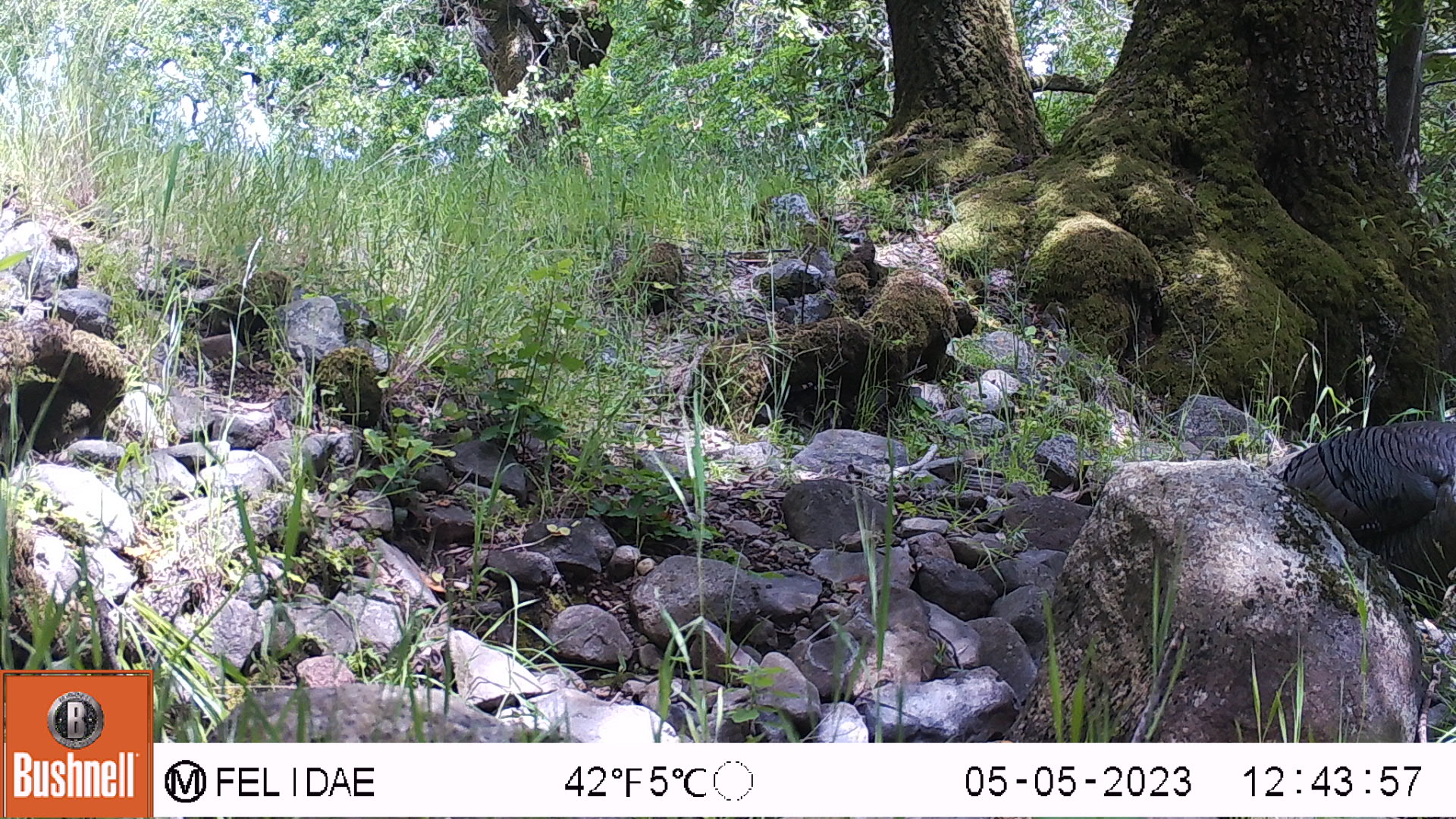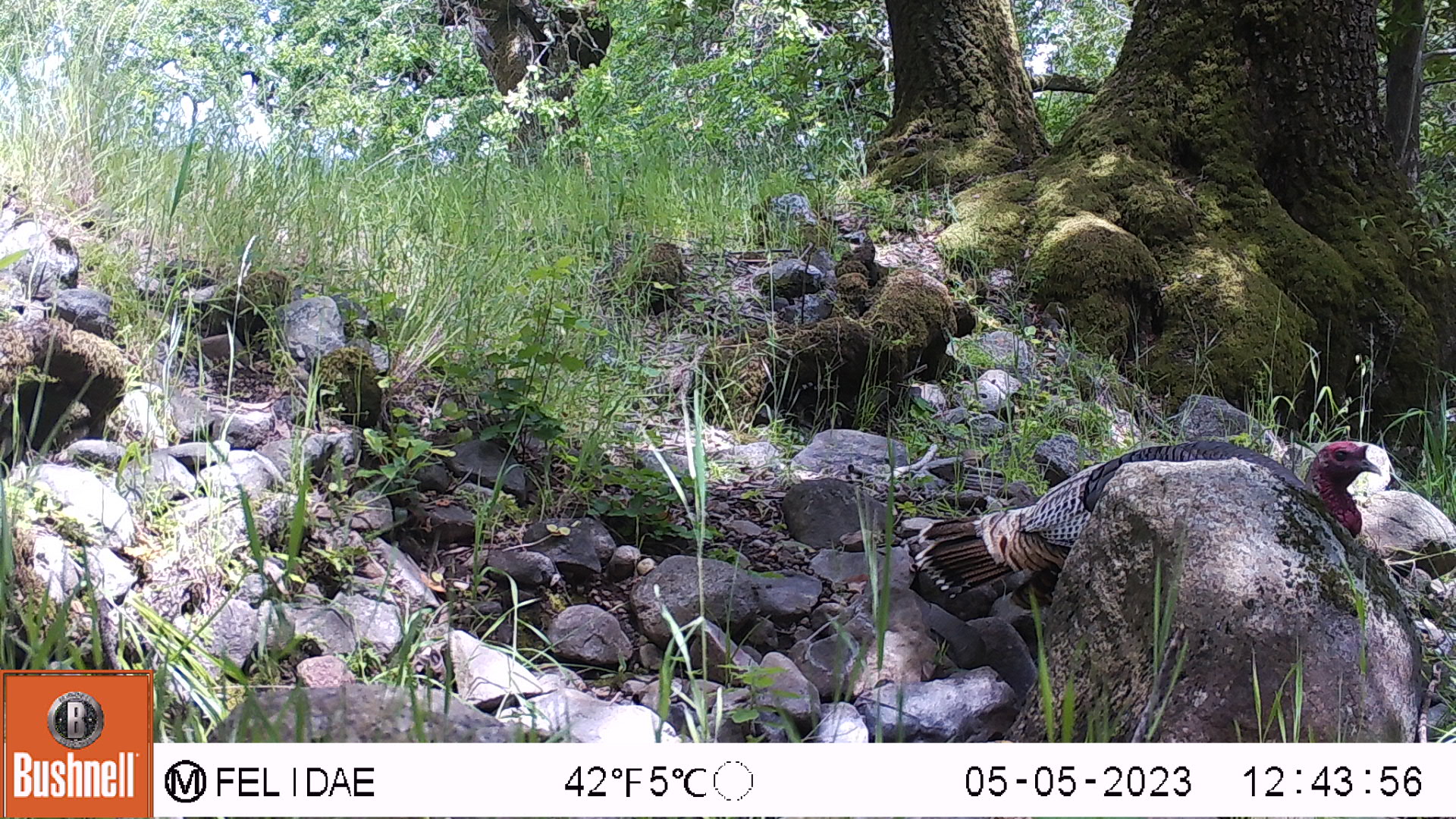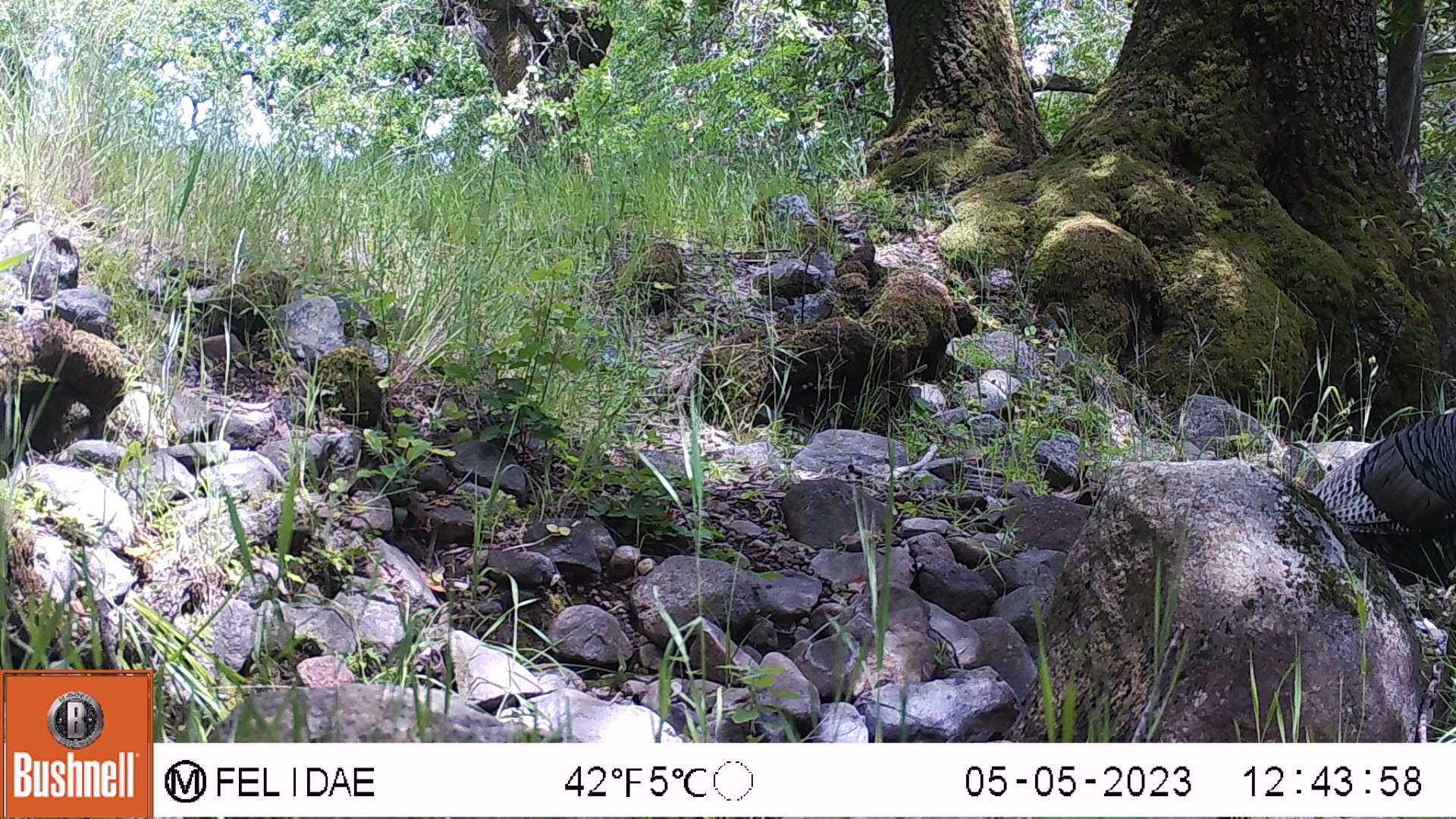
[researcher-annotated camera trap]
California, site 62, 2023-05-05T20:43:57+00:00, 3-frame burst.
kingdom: Animalia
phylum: Chordata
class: Aves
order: Galliformes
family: Phasianidae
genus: Meleagris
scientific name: Meleagris gallopavo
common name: turkey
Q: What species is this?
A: Turkey (Meleagris gallopavo).